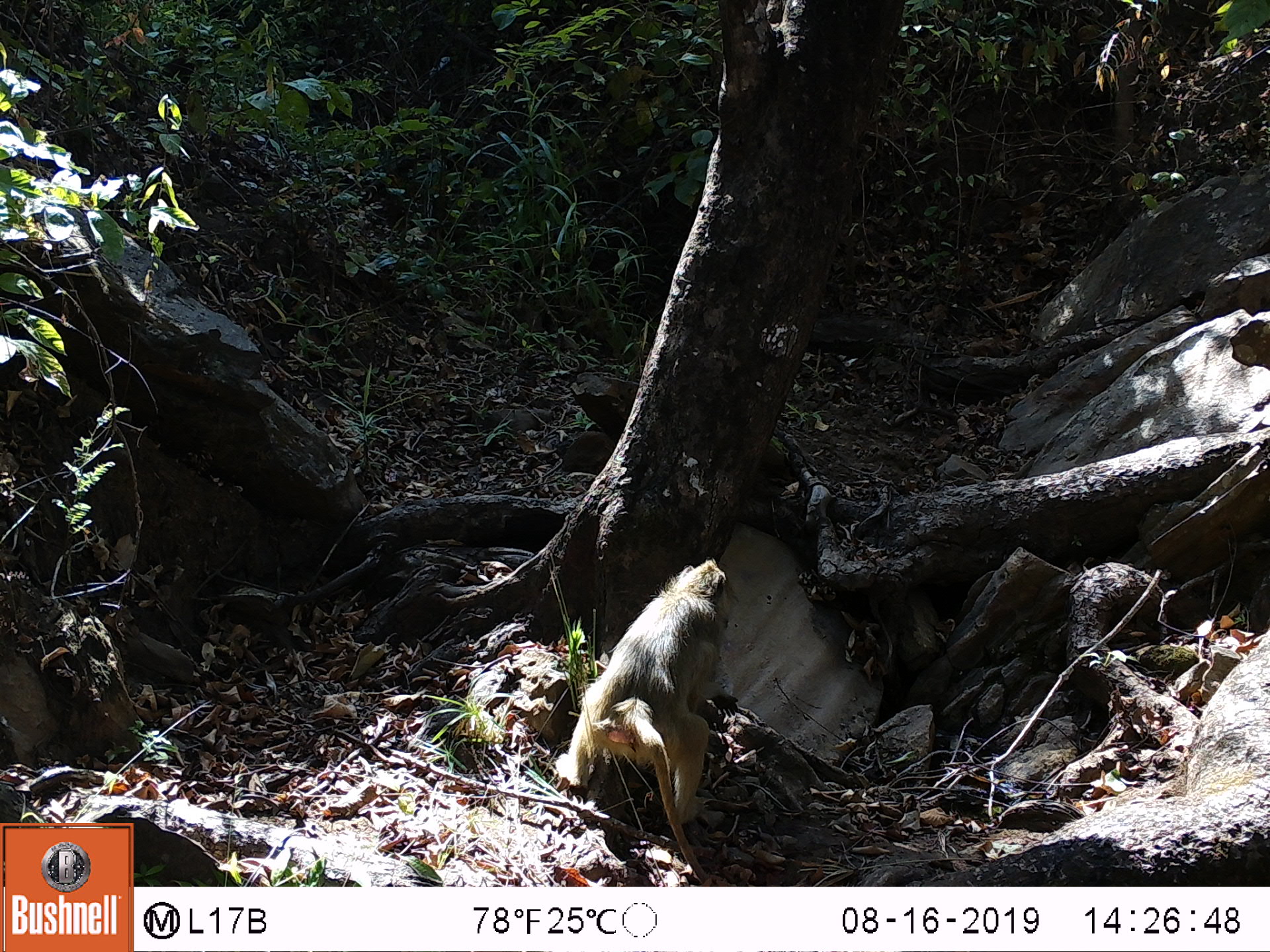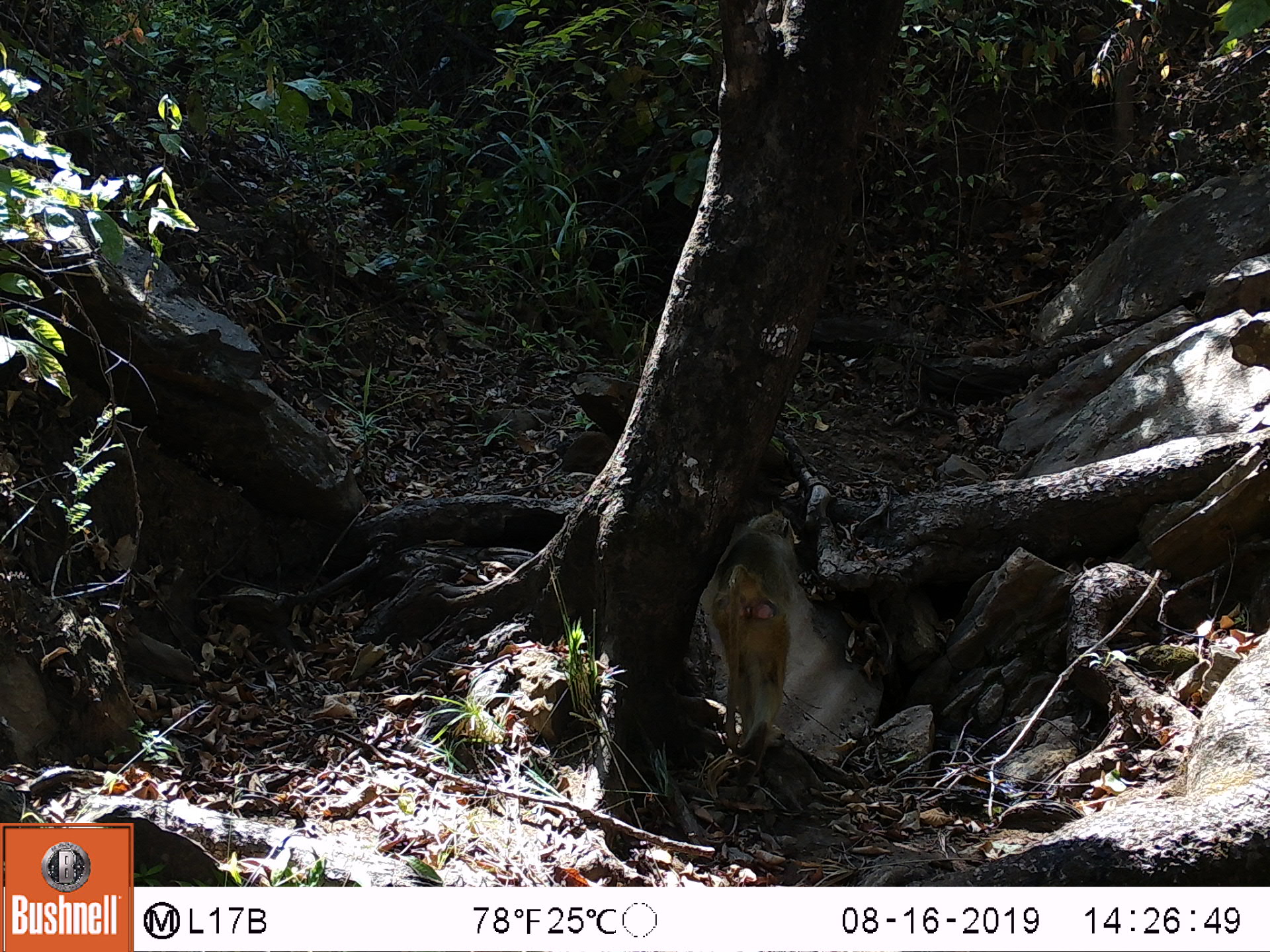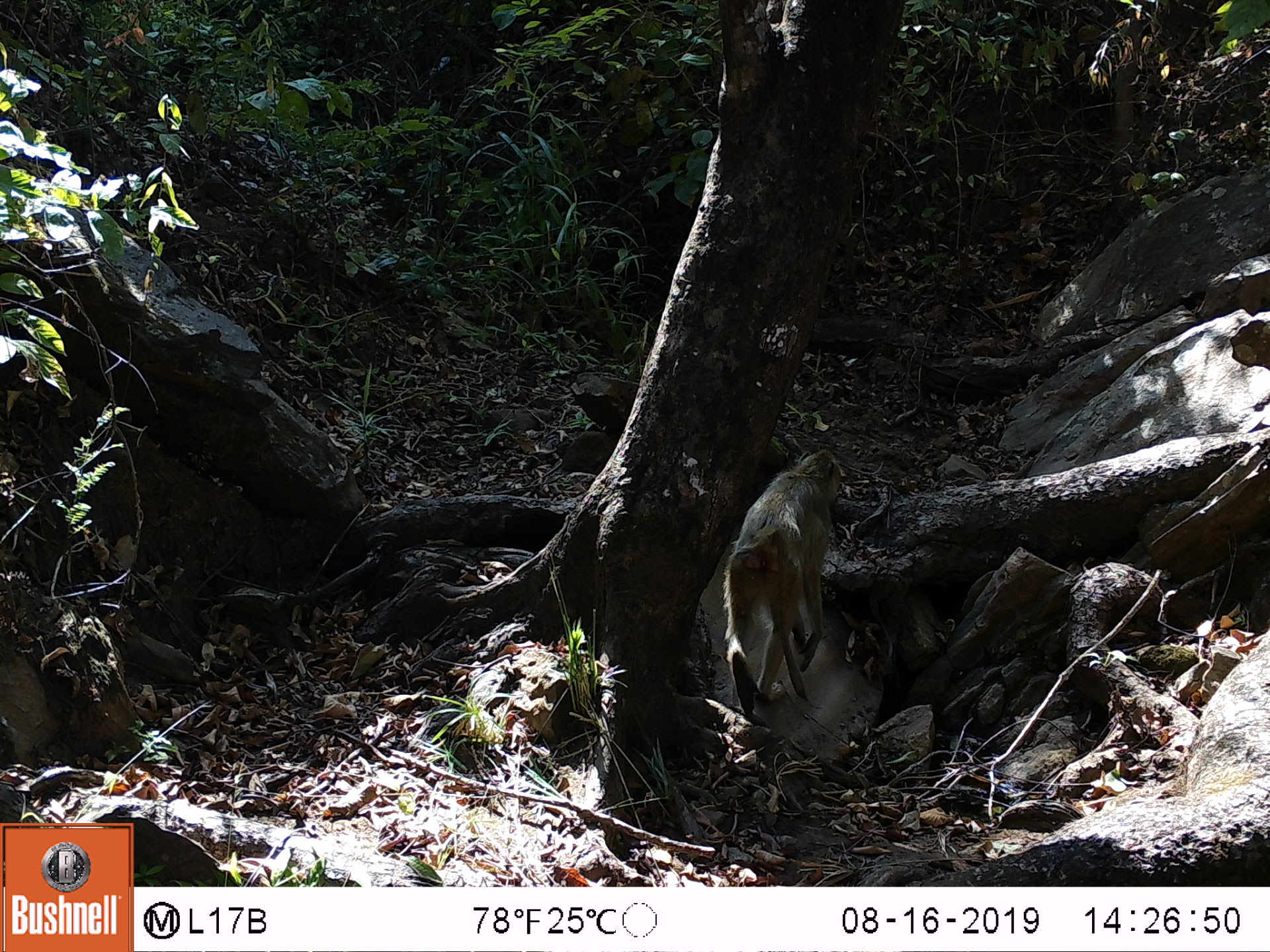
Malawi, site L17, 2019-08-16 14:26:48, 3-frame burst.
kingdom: Animalia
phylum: Chordata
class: Mammalia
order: Primates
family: Cercopithecidae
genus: Papio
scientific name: Papio cynocephalus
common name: yellow baboon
Yellow baboon (Papio cynocephalus), count 1.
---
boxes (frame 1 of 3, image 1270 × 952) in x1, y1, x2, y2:
yellow baboon: 548, 557, 742, 875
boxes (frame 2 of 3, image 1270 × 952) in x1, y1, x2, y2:
yellow baboon: 703, 506, 806, 760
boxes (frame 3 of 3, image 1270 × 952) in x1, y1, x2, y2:
yellow baboon: 723, 447, 841, 718